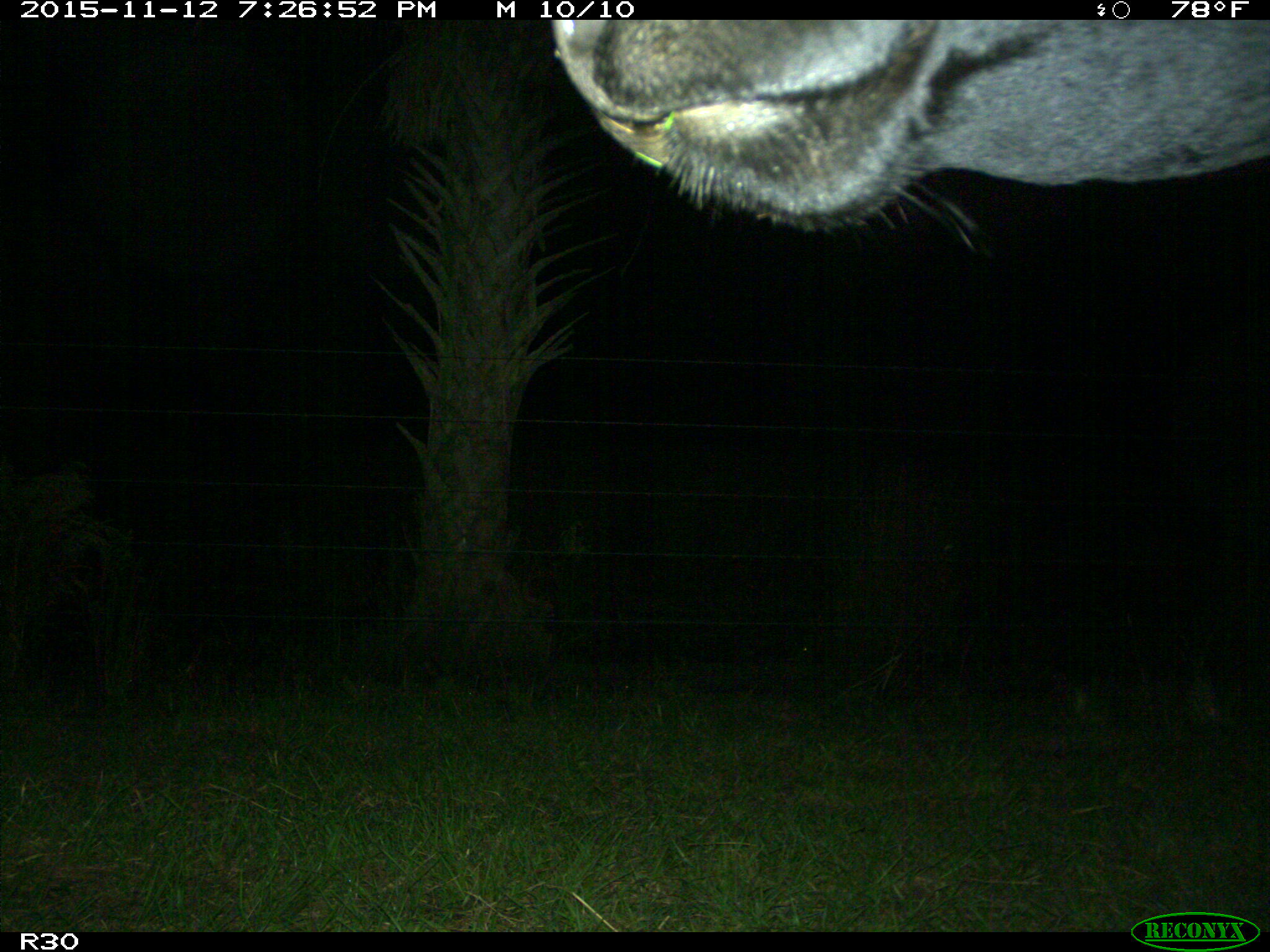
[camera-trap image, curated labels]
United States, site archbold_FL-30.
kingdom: Animalia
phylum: Chordata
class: Mammalia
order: Artiodactyla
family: Bovidae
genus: Bos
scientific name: Bos taurus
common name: domestic cow